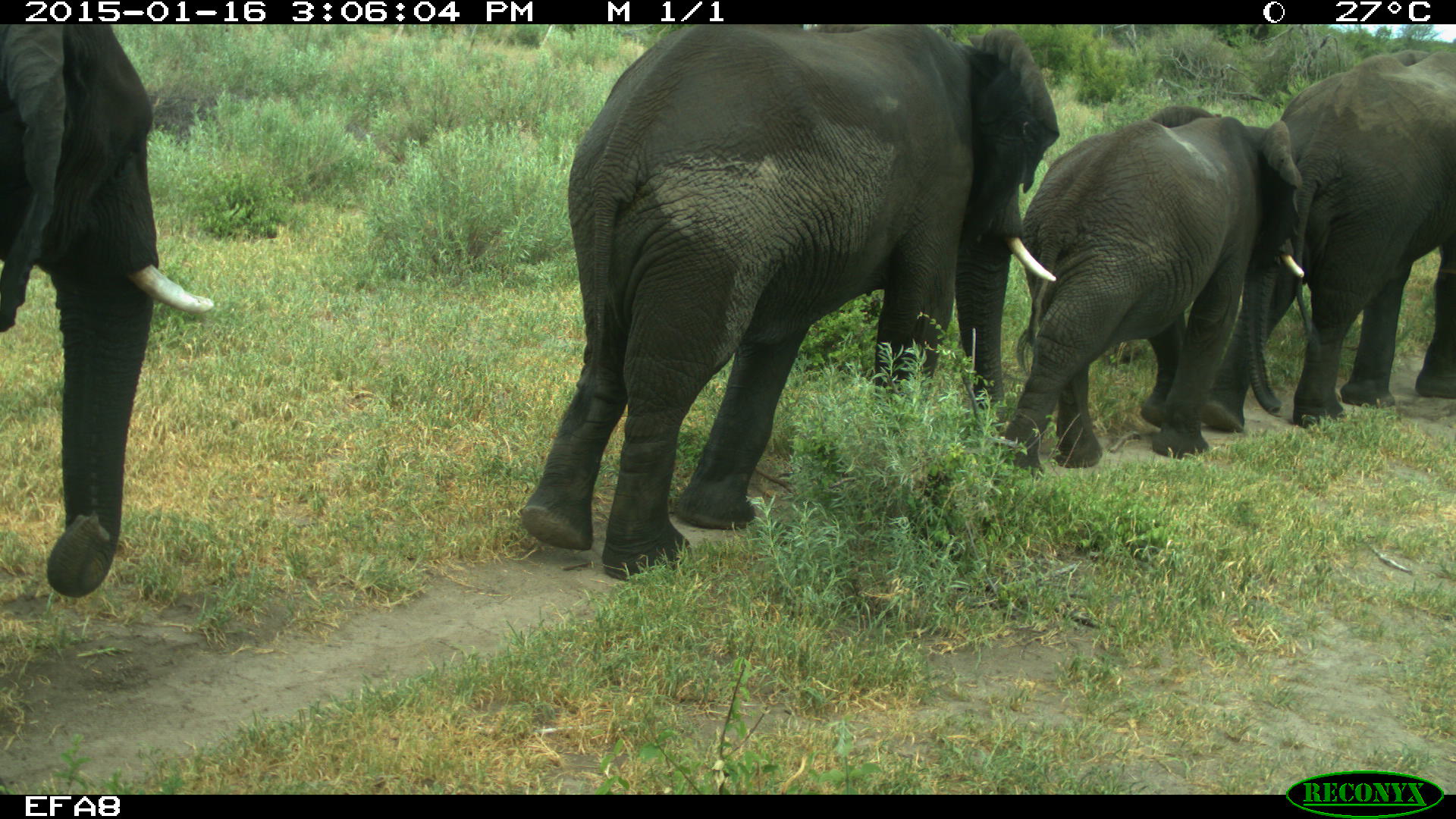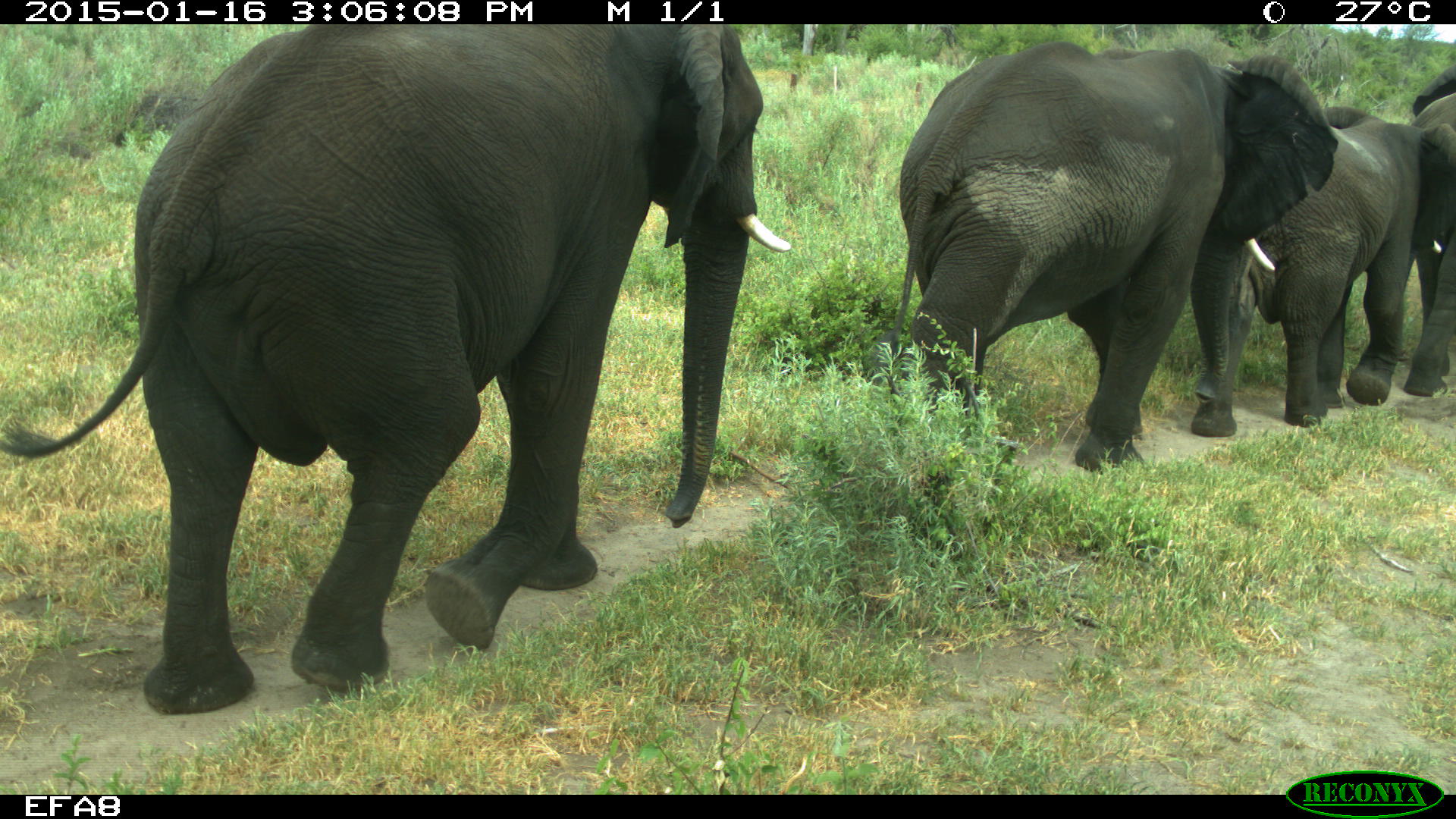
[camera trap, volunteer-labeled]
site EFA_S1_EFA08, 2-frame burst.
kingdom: Animalia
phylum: Chordata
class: Mammalia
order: Proboscidea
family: Elephantidae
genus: Loxodonta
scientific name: Loxodonta africana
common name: african bush elephant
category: elephant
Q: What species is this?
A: Elephant (african bush elephant) (Loxodonta africana).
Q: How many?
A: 4.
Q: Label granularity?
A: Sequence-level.